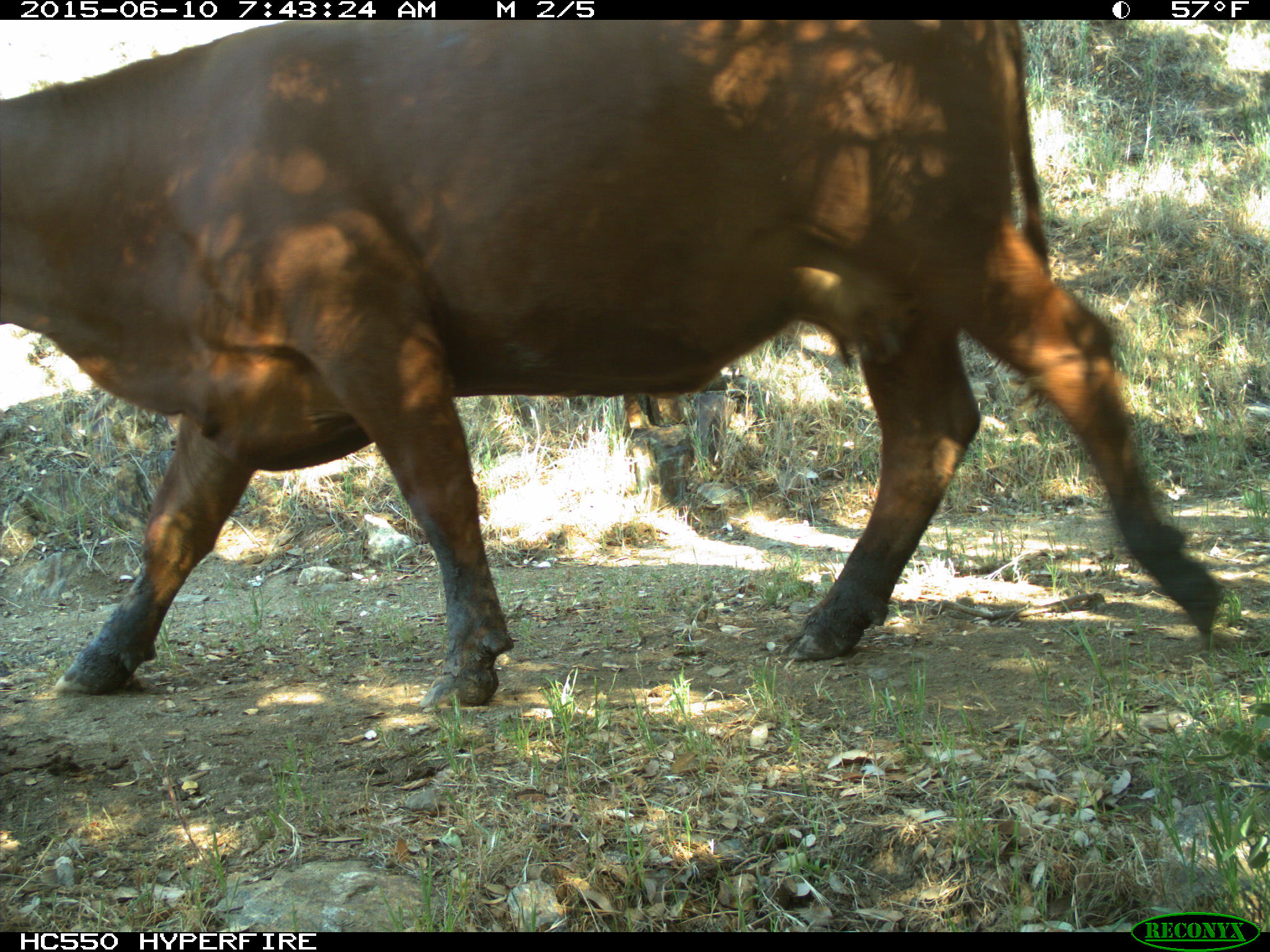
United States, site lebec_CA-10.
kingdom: Animalia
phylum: Chordata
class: Mammalia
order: Artiodactyla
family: Bovidae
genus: Bos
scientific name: Bos taurus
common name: domestic cow